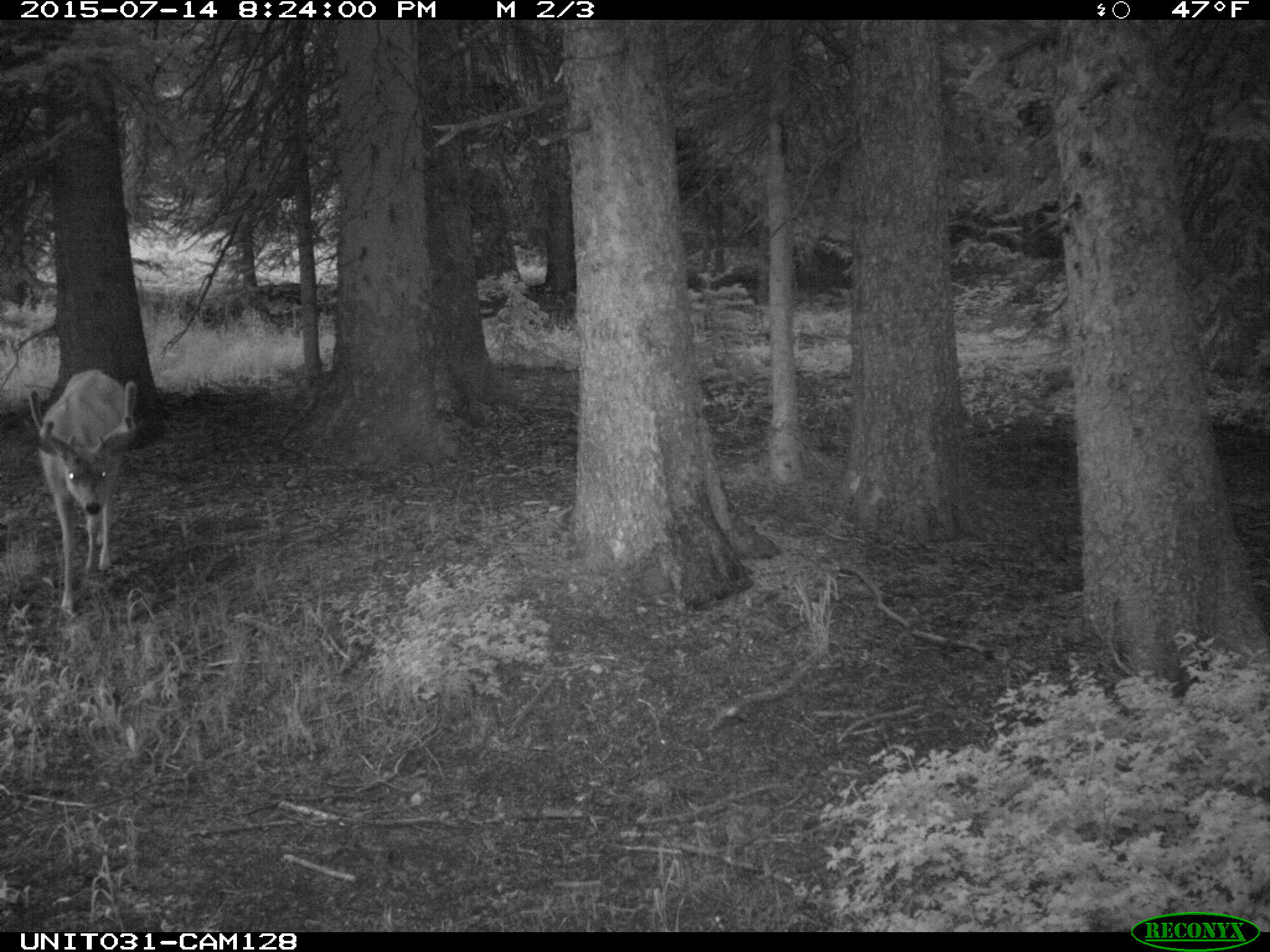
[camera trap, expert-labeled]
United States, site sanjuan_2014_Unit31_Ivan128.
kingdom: Animalia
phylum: Chordata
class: Mammalia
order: Artiodactyla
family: Cervidae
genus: Odocoileus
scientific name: Odocoileus hemionus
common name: mule deer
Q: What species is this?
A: Odocoileus hemionus (mule deer).